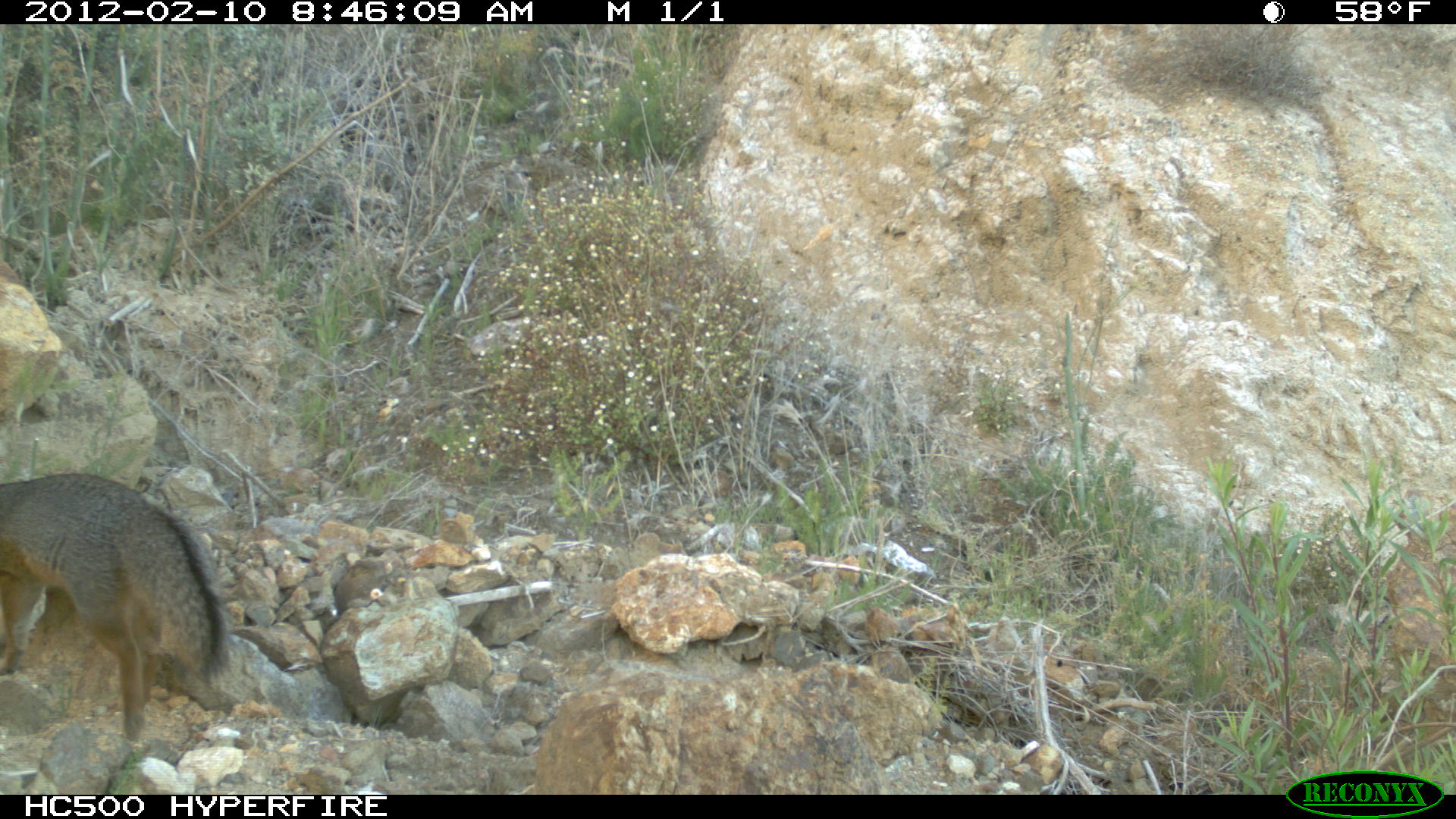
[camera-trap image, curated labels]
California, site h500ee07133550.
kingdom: Animalia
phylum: Chordata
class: Mammalia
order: Carnivora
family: Canidae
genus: Urocyon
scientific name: Urocyon littoralis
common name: island fox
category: fox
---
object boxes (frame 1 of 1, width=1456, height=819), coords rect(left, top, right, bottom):
fox: rect(0, 470, 229, 749)